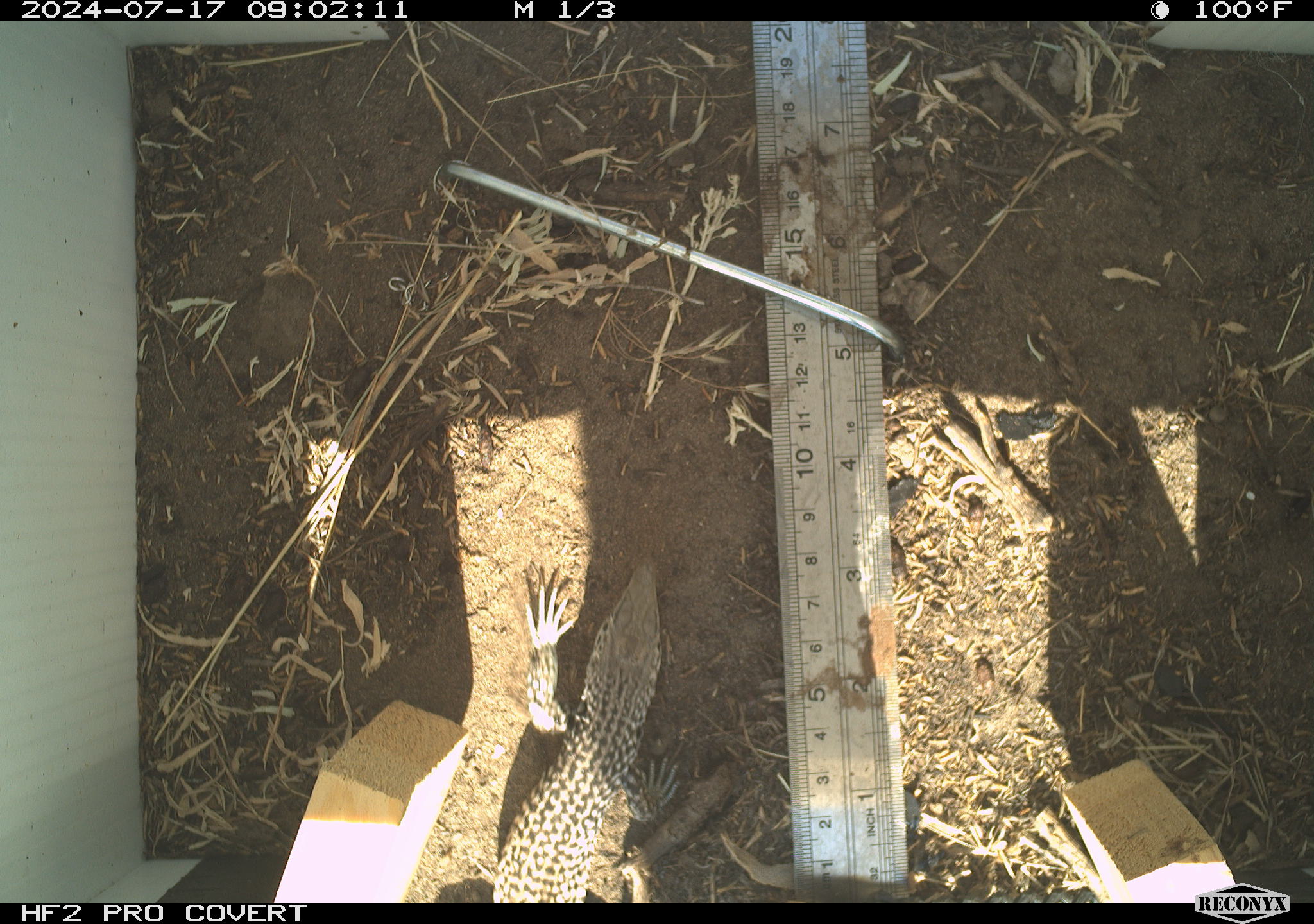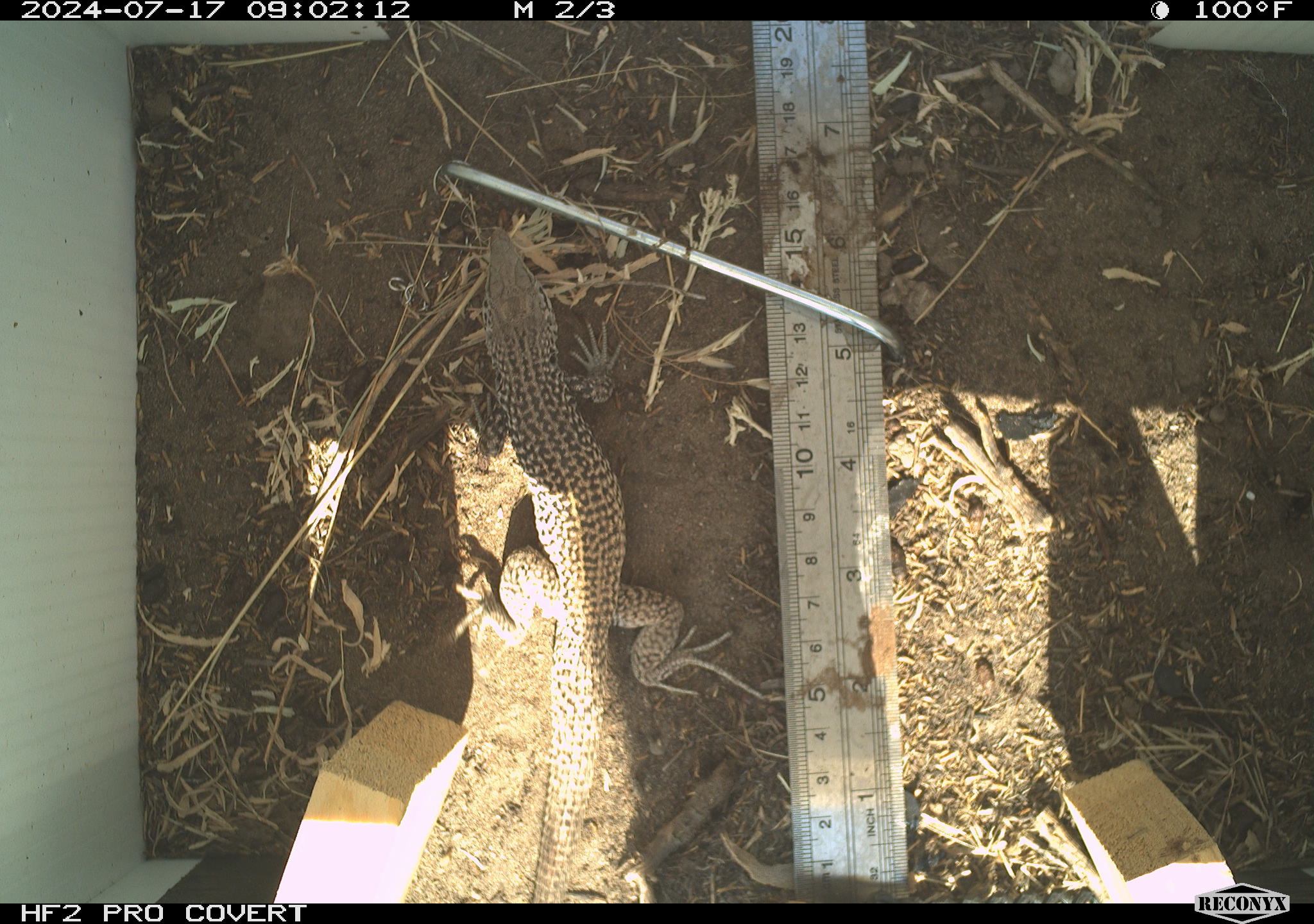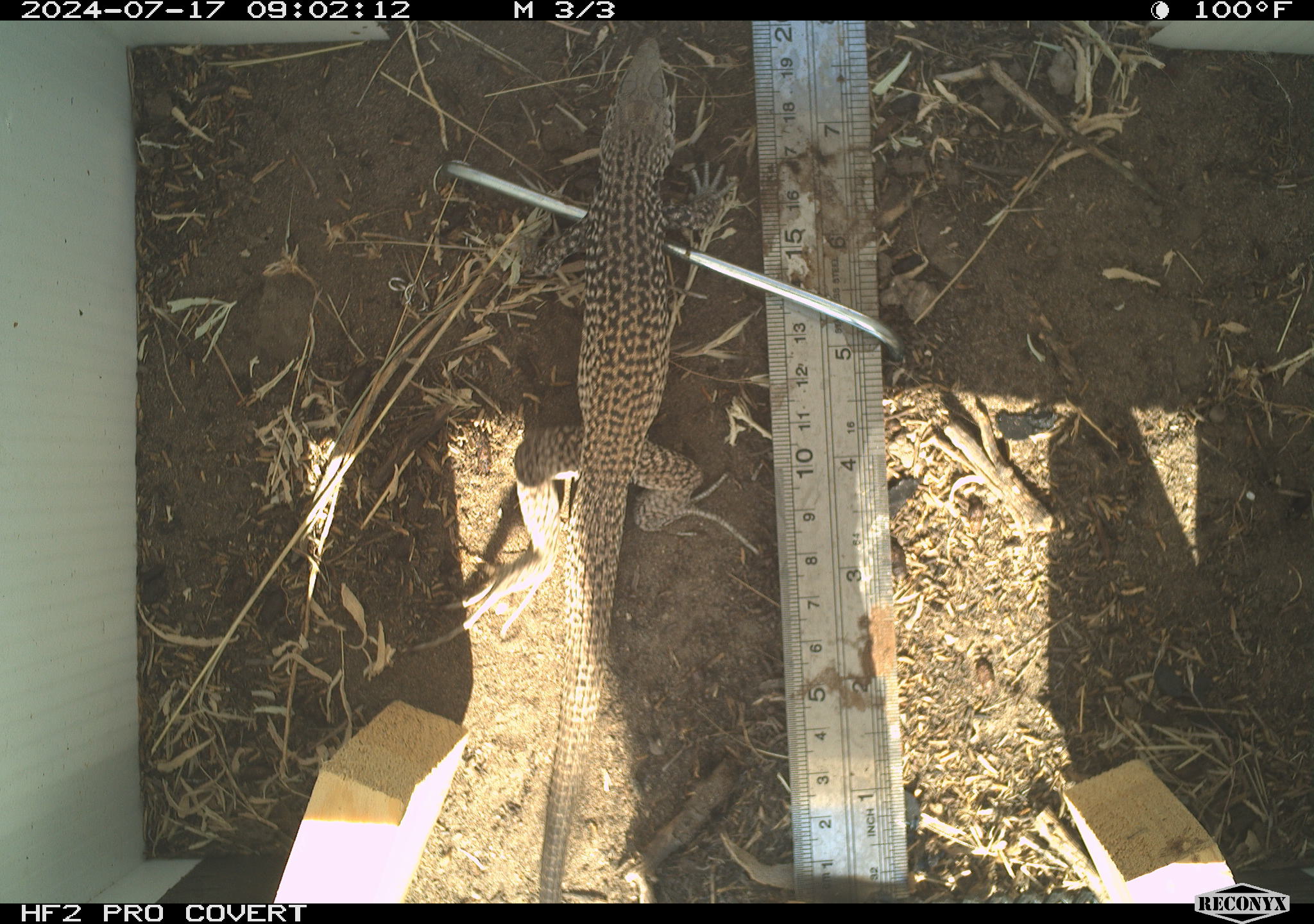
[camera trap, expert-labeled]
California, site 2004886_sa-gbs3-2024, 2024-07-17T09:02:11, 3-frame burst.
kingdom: Animalia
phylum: Chordata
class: Reptilia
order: Squamata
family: Teiidae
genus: Aspidoscelis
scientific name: Aspidoscelis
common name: whiptail lizards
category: aspidoscelis species